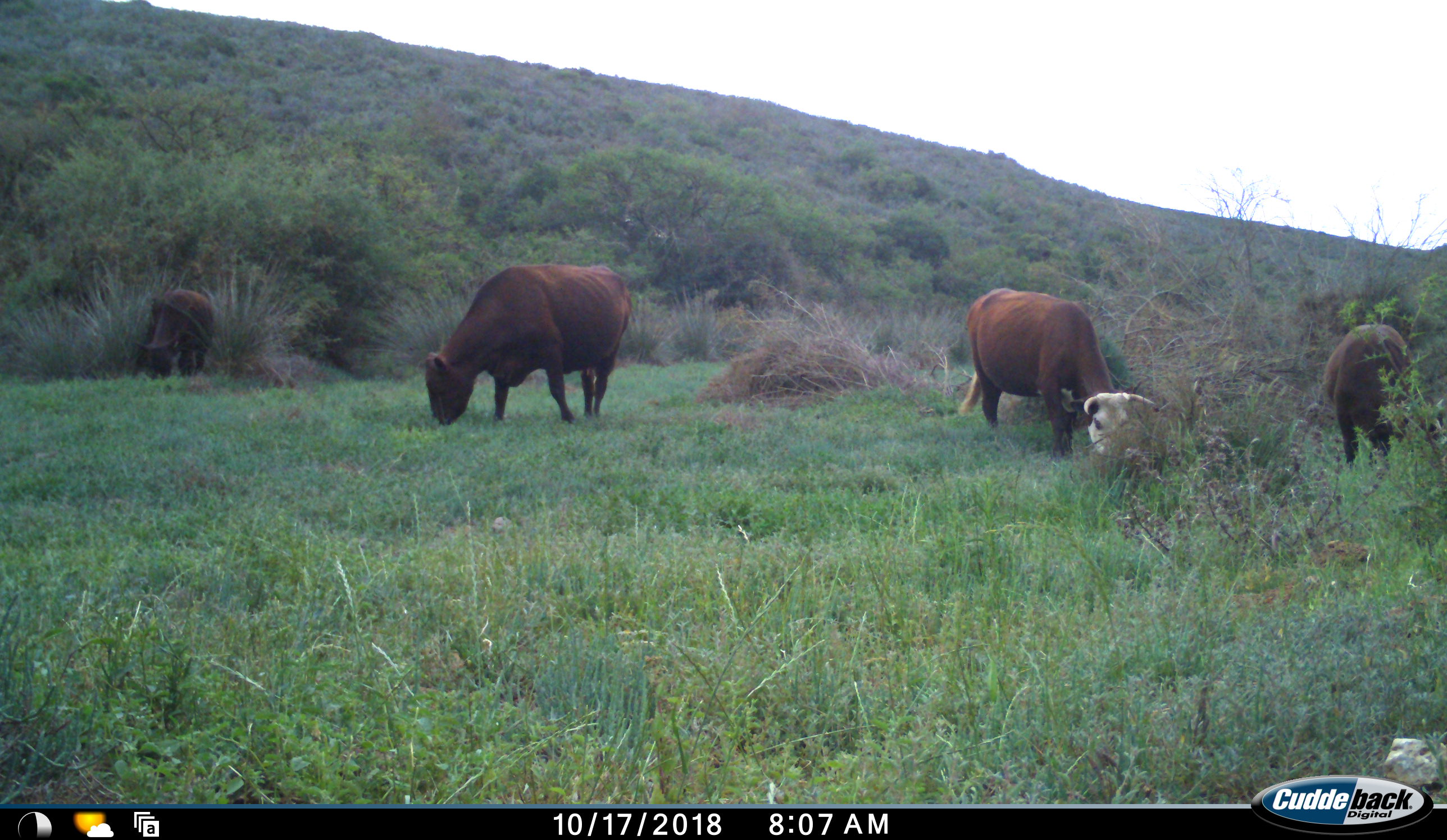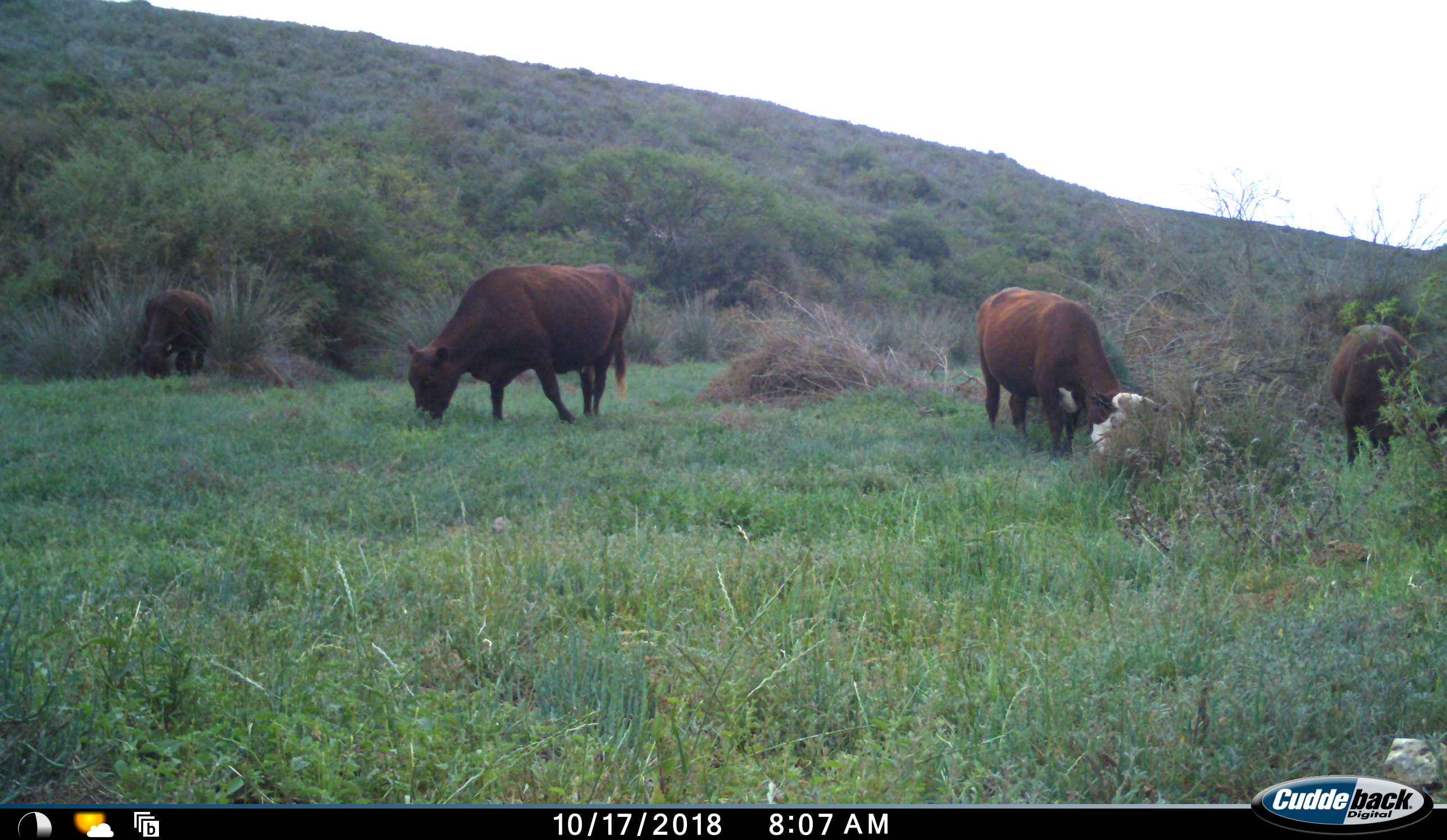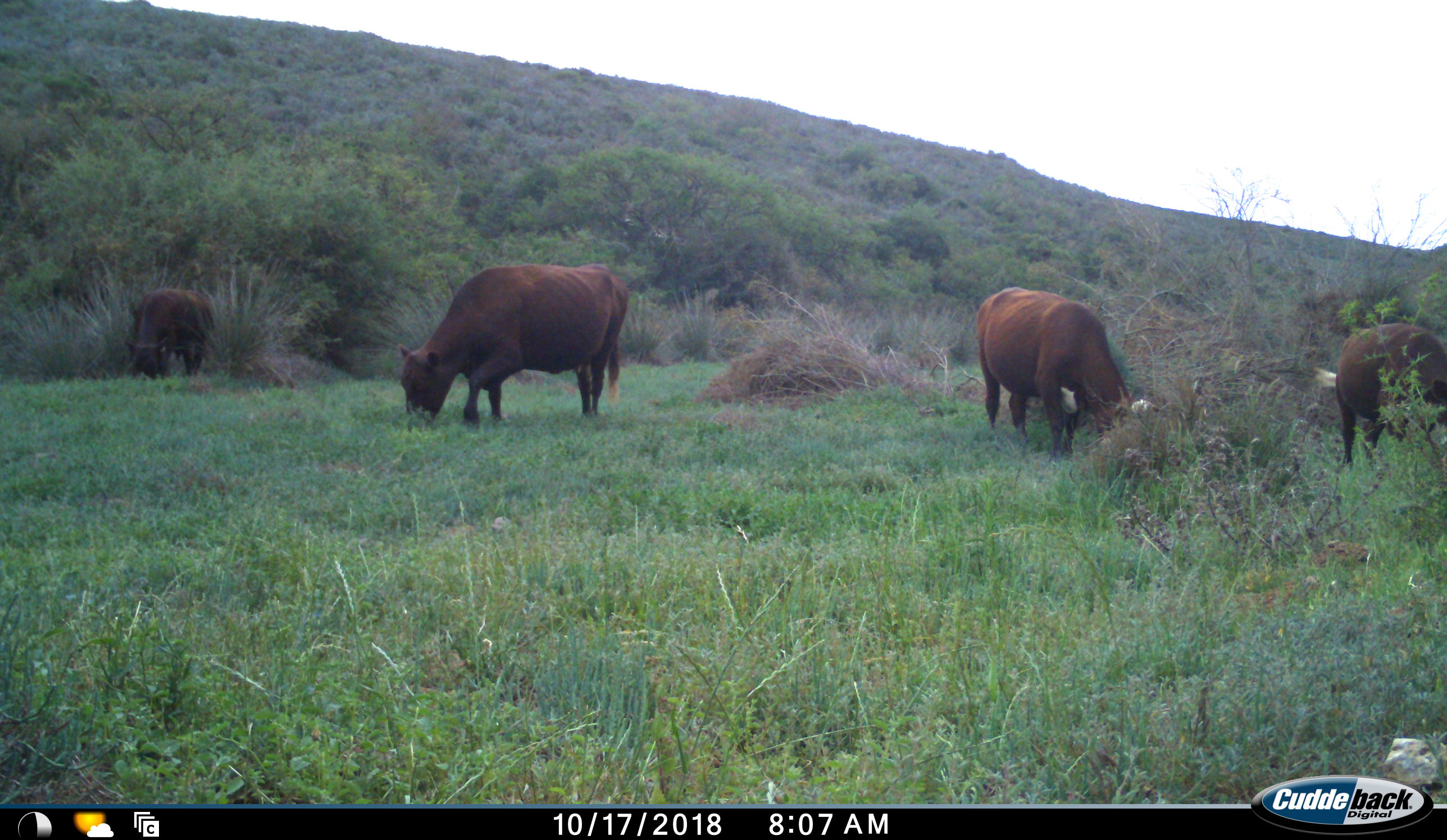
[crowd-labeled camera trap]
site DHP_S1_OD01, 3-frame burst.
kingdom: Animalia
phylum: Chordata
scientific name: Vertebrata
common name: domestic animal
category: domesticanimal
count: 4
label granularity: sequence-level